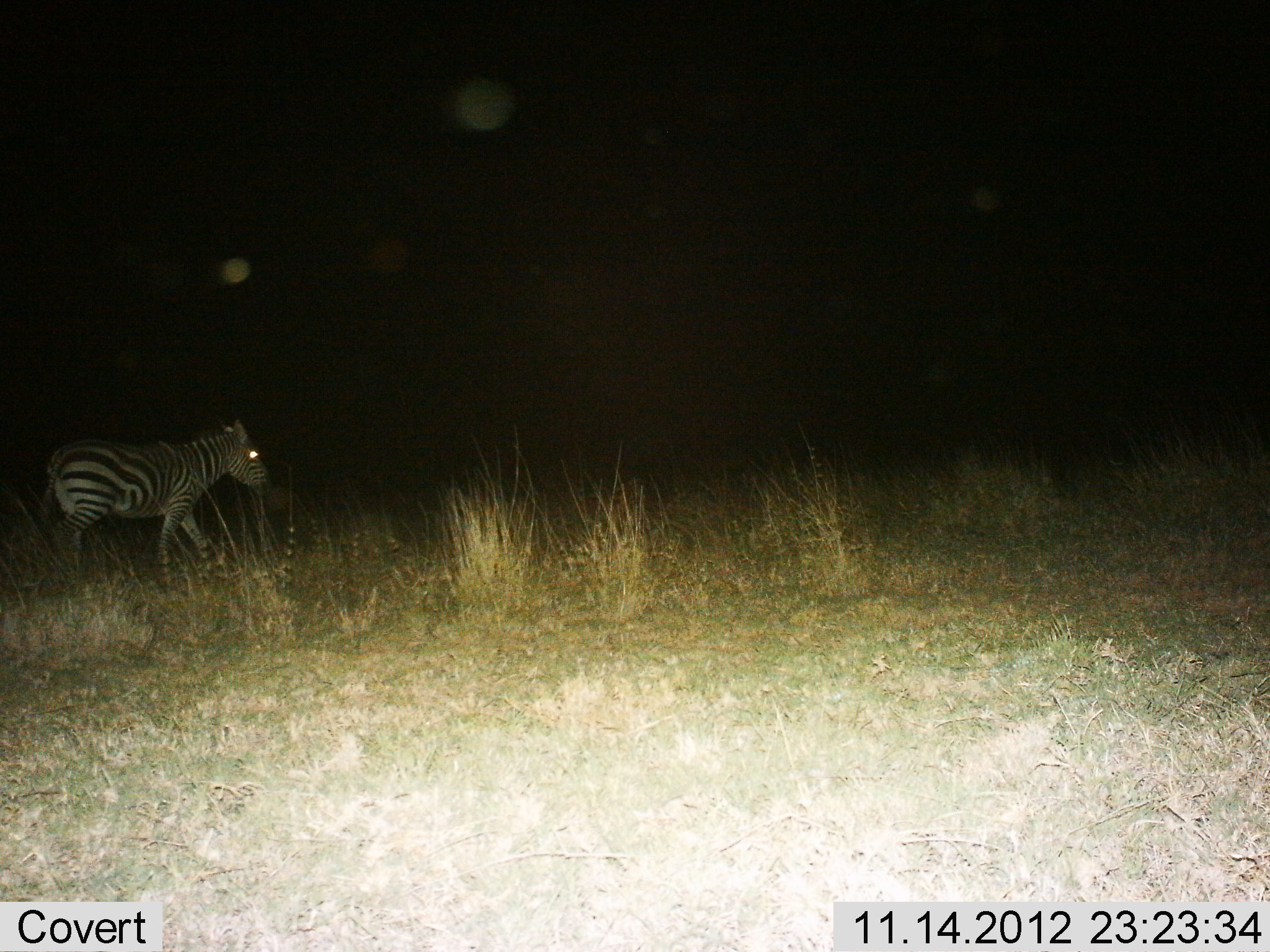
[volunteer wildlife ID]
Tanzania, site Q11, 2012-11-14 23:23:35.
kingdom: Animalia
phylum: Chordata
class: Mammalia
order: Perissodactyla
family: Equidae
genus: Equus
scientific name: Equus quagga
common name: plains zebra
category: zebra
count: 1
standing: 10%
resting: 0%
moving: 90%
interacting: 0%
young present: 0%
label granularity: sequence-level